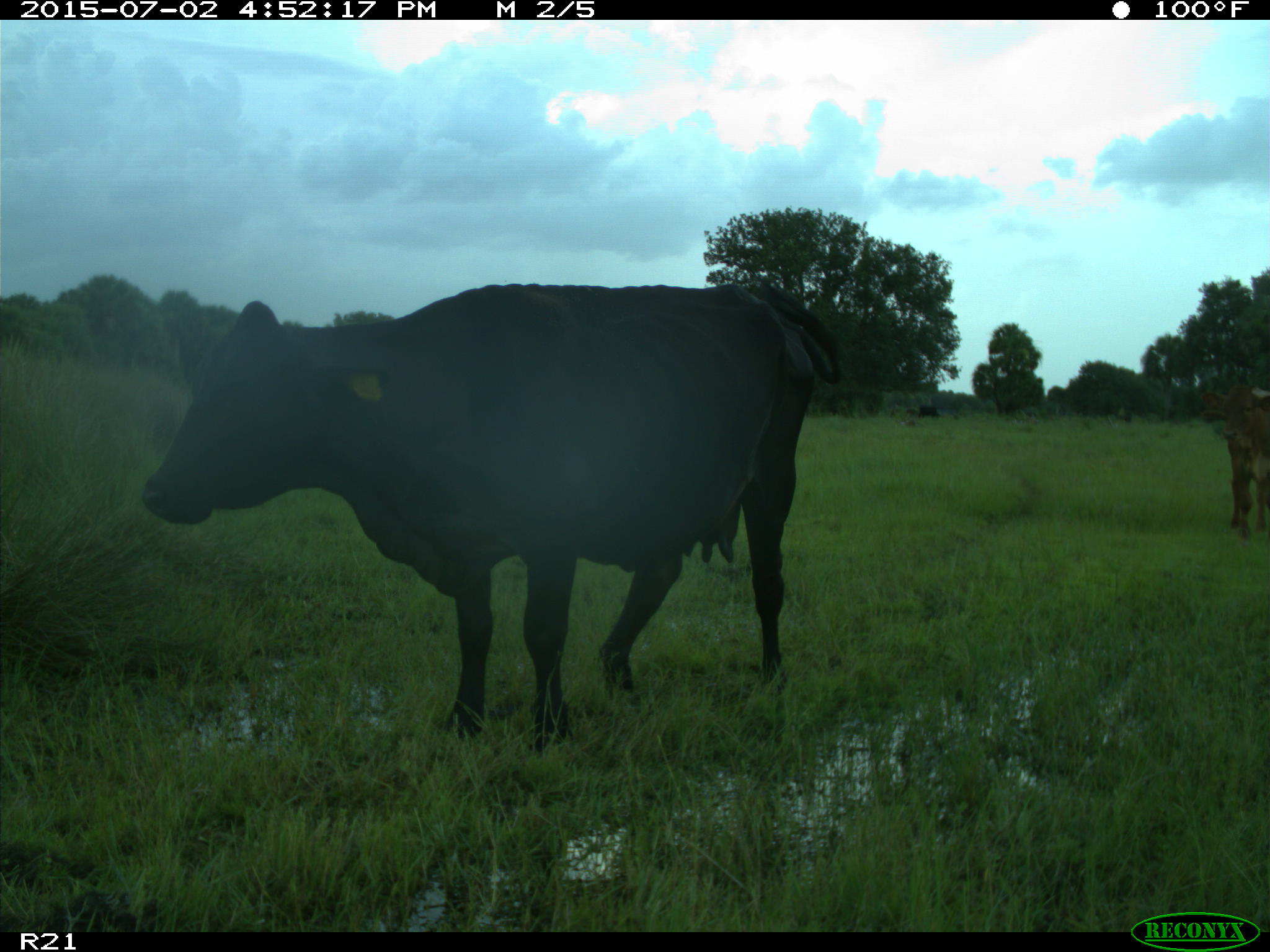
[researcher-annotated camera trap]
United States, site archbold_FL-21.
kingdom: Animalia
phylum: Chordata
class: Mammalia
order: Artiodactyla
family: Bovidae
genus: Bos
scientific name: Bos taurus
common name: domestic cow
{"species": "Bos taurus (domestic cow)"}